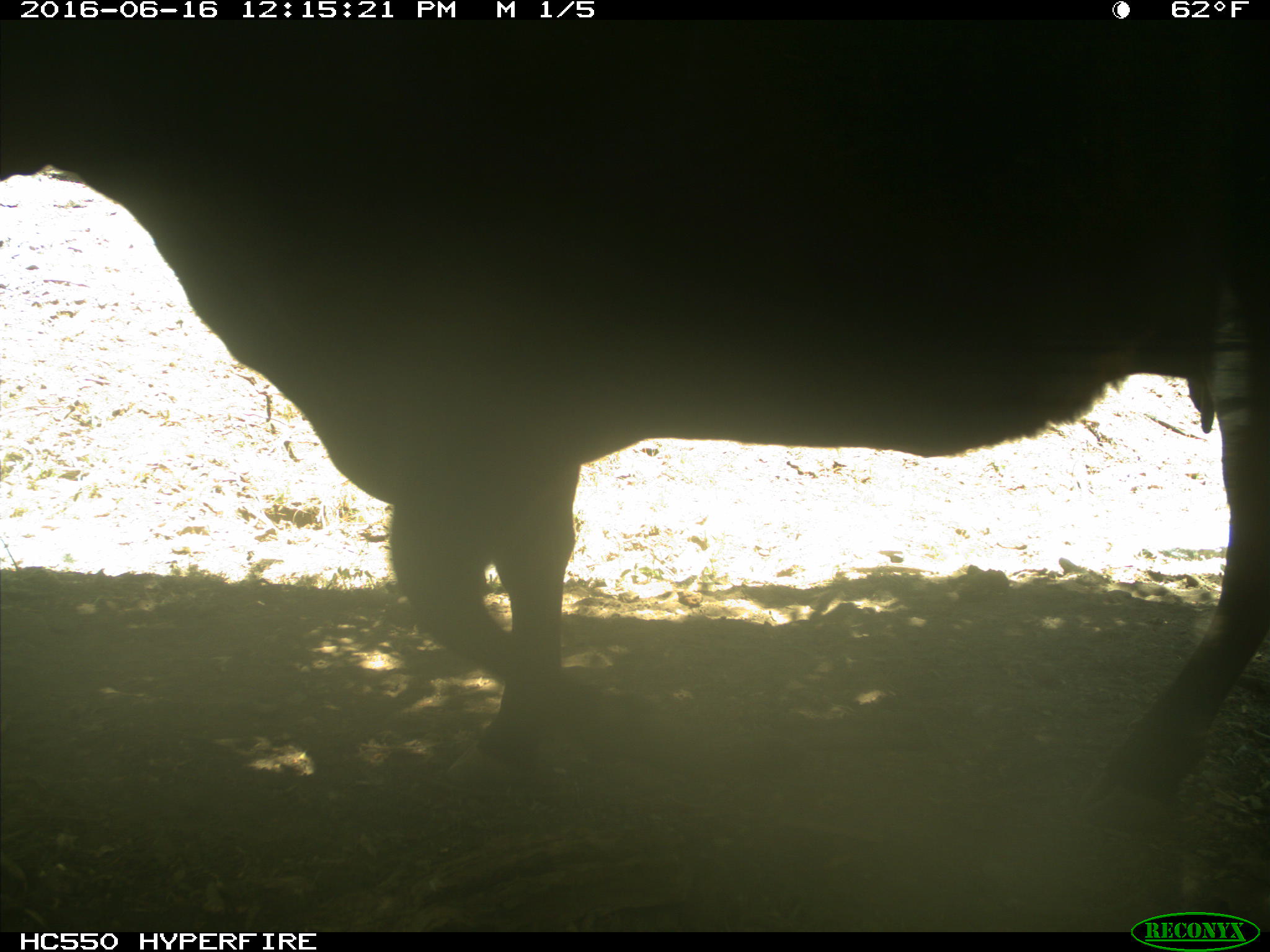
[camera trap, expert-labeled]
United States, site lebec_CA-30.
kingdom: Animalia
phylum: Chordata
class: Mammalia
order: Artiodactyla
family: Bovidae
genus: Bos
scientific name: Bos taurus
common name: domestic cow